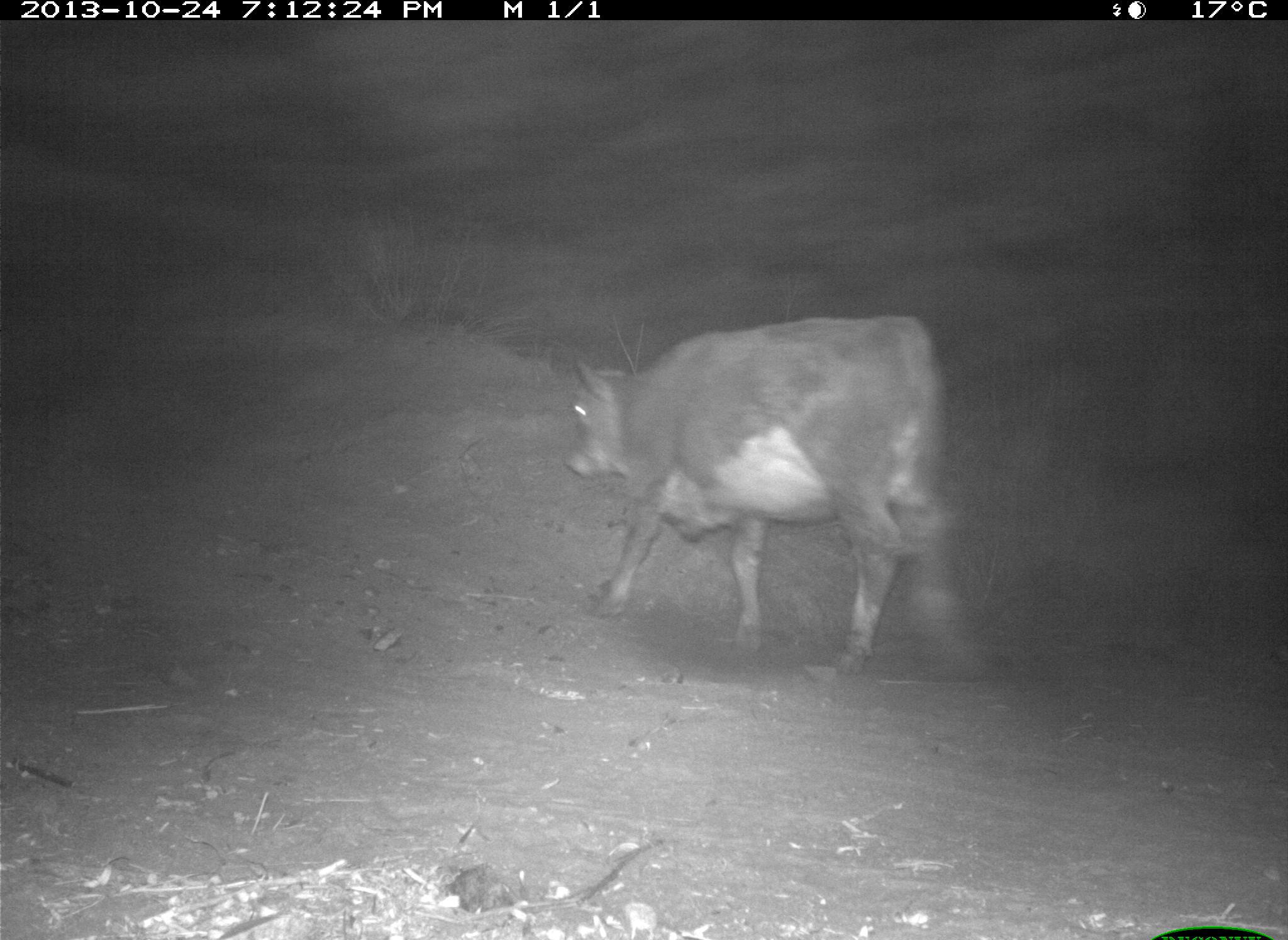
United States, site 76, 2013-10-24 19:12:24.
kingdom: Animalia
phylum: Chordata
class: Mammalia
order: Artiodactyla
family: Bovidae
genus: Bos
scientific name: Bos taurus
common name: cow